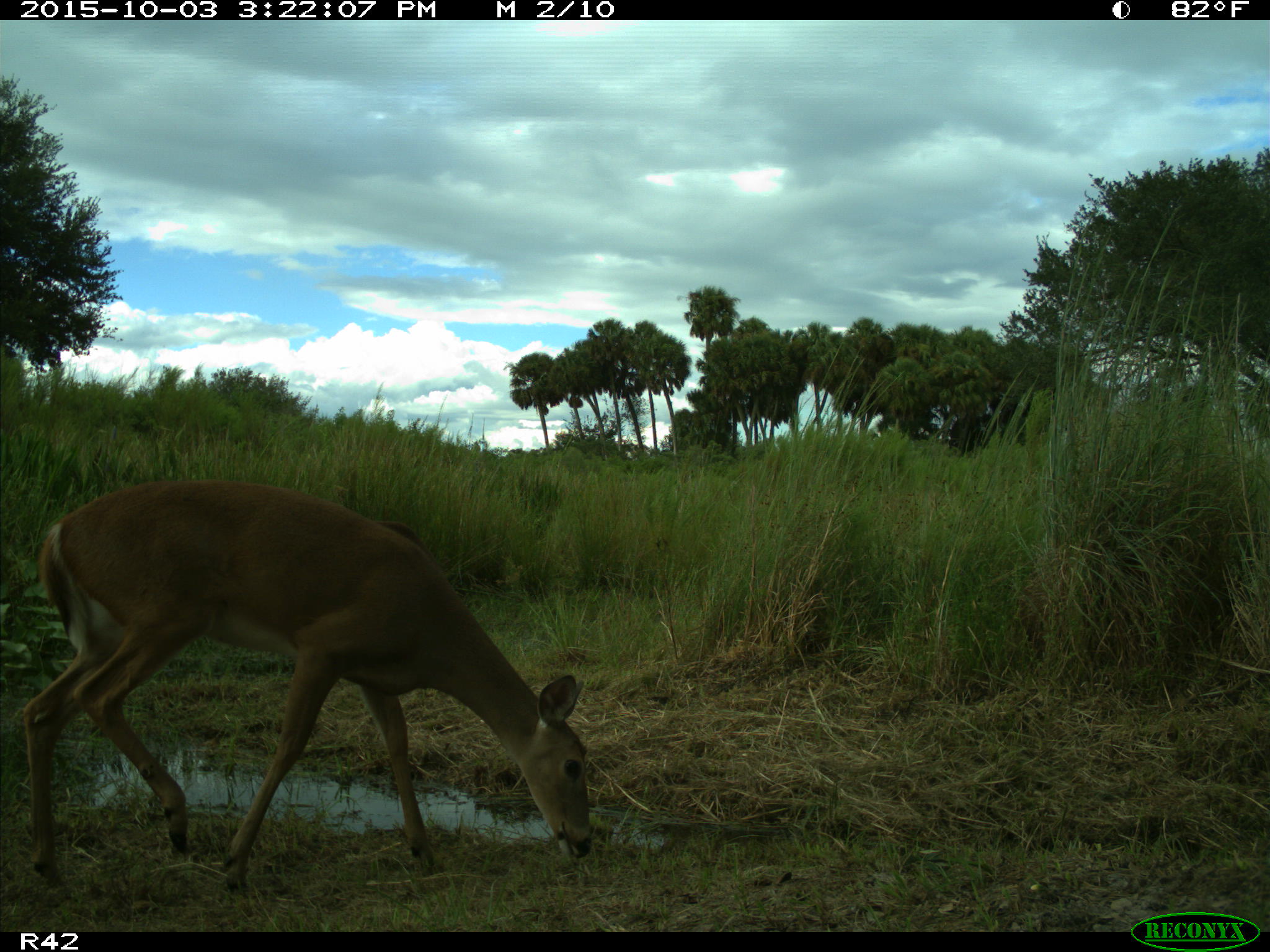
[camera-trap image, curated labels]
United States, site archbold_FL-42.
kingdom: Animalia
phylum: Chordata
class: Mammalia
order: Artiodactyla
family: Cervidae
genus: Odocoileus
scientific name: Odocoileus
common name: deer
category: unidentified deer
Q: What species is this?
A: Unidentified deer (deer) (Odocoileus).